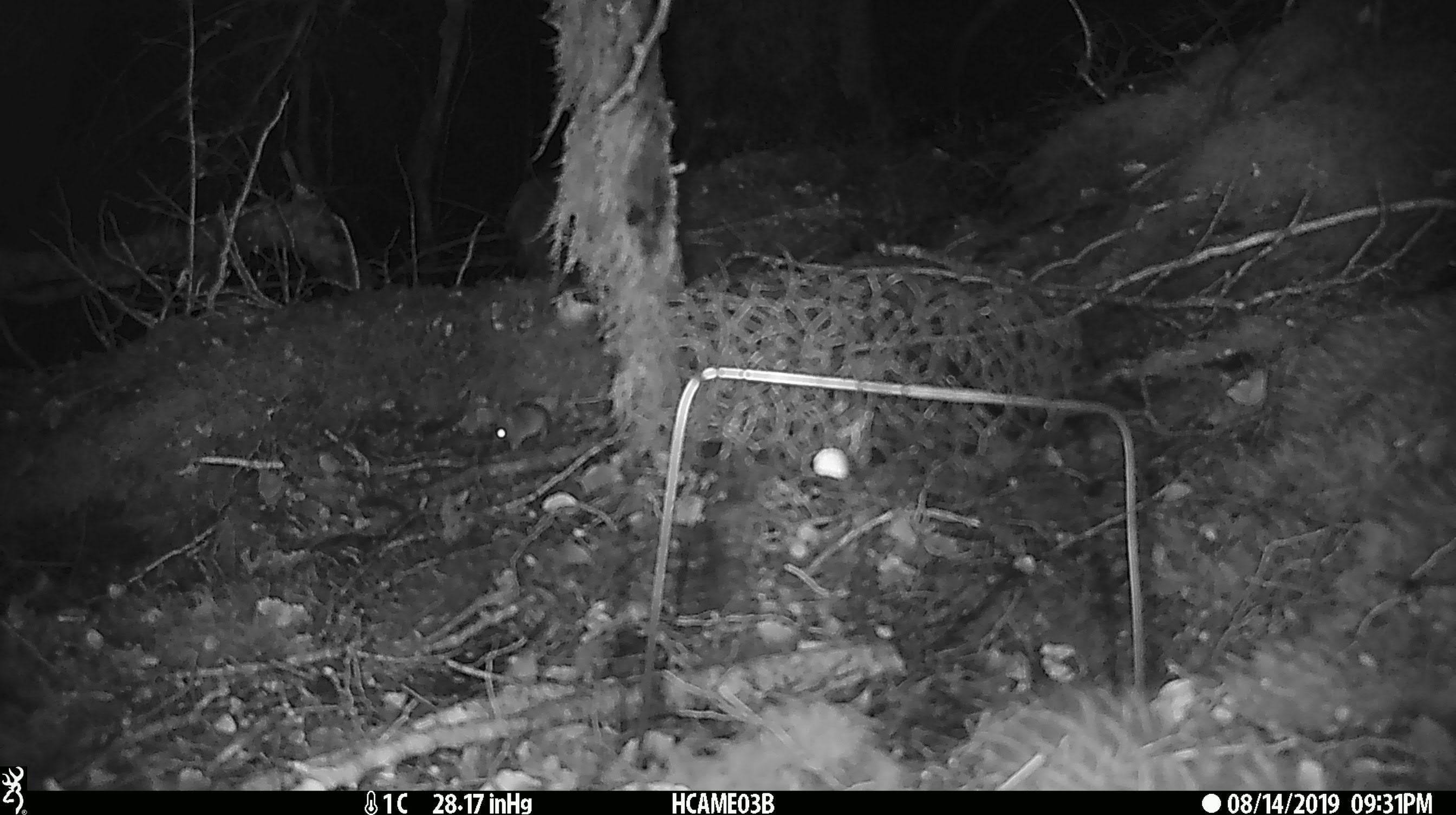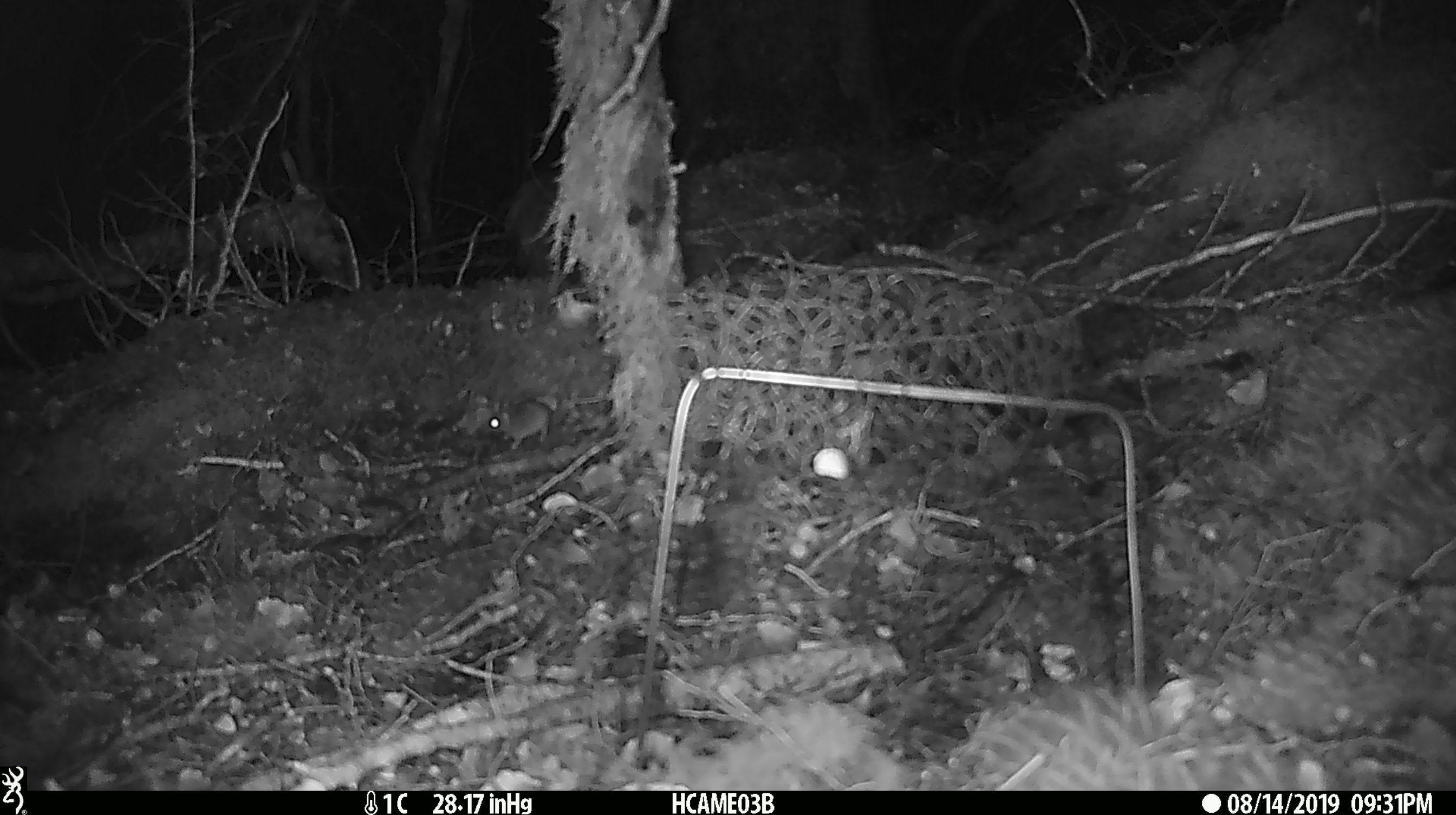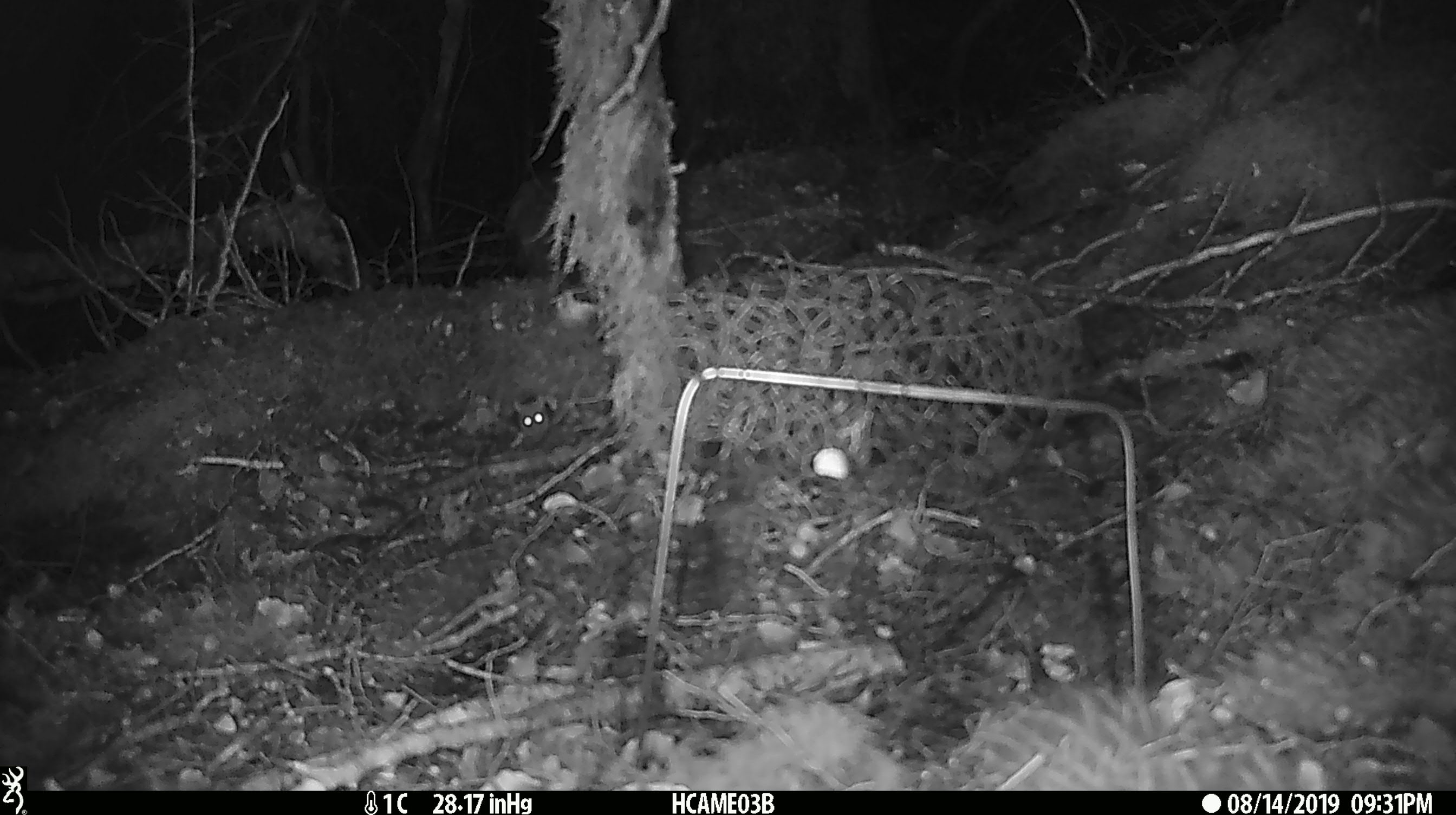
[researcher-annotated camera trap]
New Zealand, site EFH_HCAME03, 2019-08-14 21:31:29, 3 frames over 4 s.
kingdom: Animalia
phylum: Chordata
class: Mammalia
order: Rodentia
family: Muridae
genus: Mus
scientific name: Mus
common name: mouse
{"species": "mouse (Mus)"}